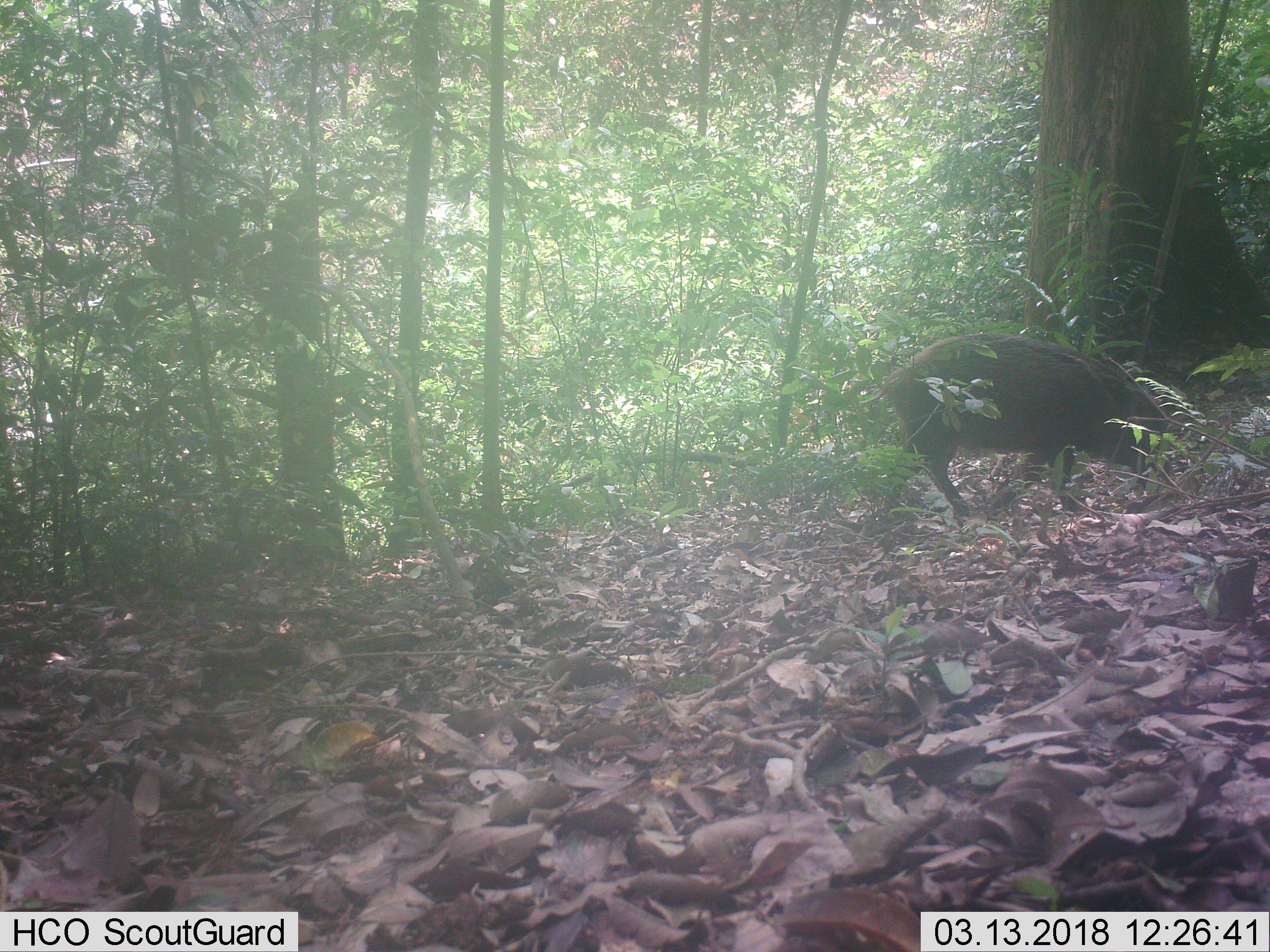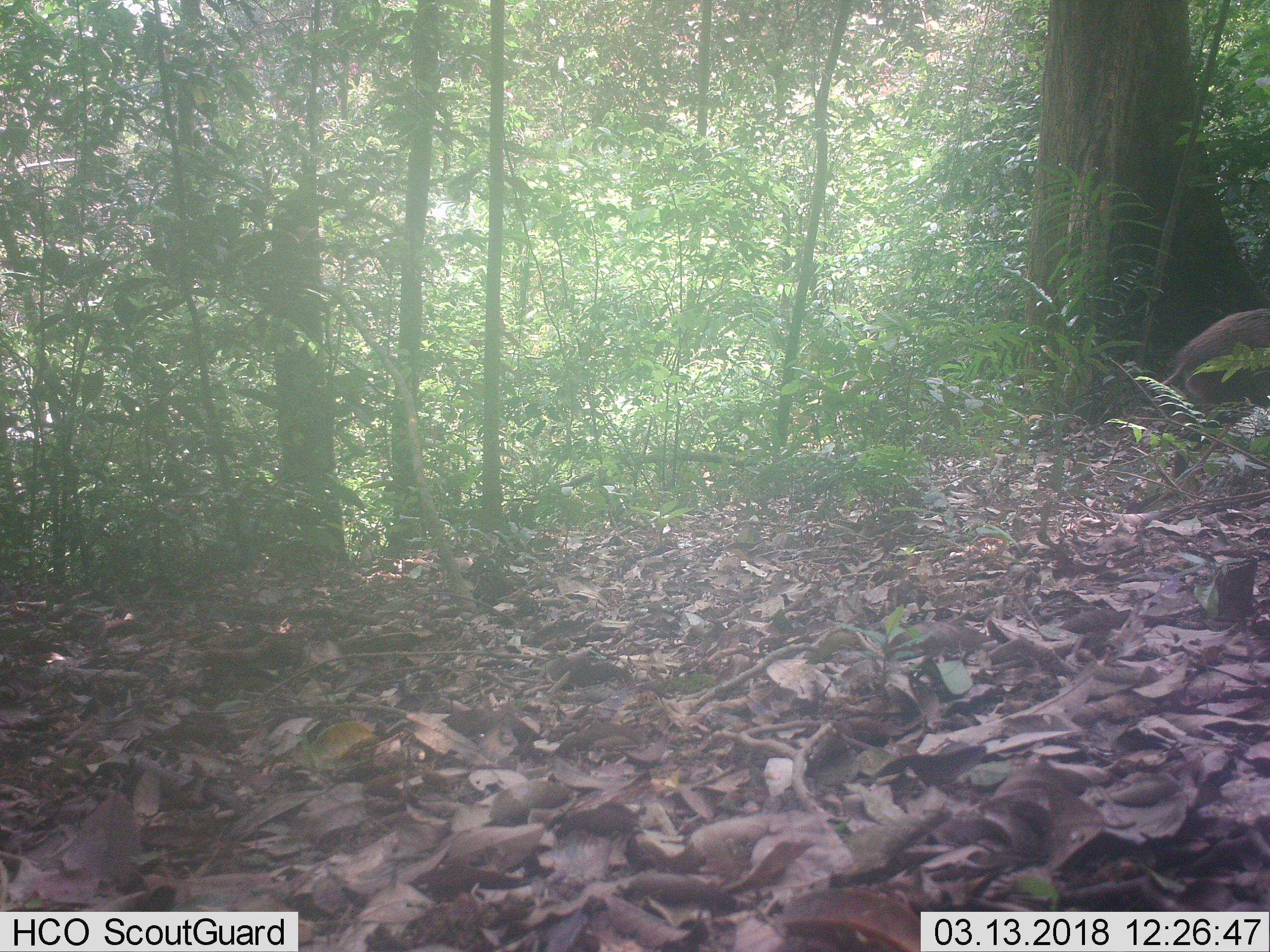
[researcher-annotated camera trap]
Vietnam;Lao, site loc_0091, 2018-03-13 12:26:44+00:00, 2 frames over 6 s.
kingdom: Animalia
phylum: Chordata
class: Mammalia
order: Artiodactyla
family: Suidae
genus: Sus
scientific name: Sus scrofa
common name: eurasian wild pig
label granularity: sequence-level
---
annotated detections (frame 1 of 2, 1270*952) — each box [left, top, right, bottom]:
eurasian wild pig: [857, 331, 1182, 528]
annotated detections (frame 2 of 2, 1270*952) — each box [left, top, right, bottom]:
eurasian wild pig: [1146, 307, 1270, 408]